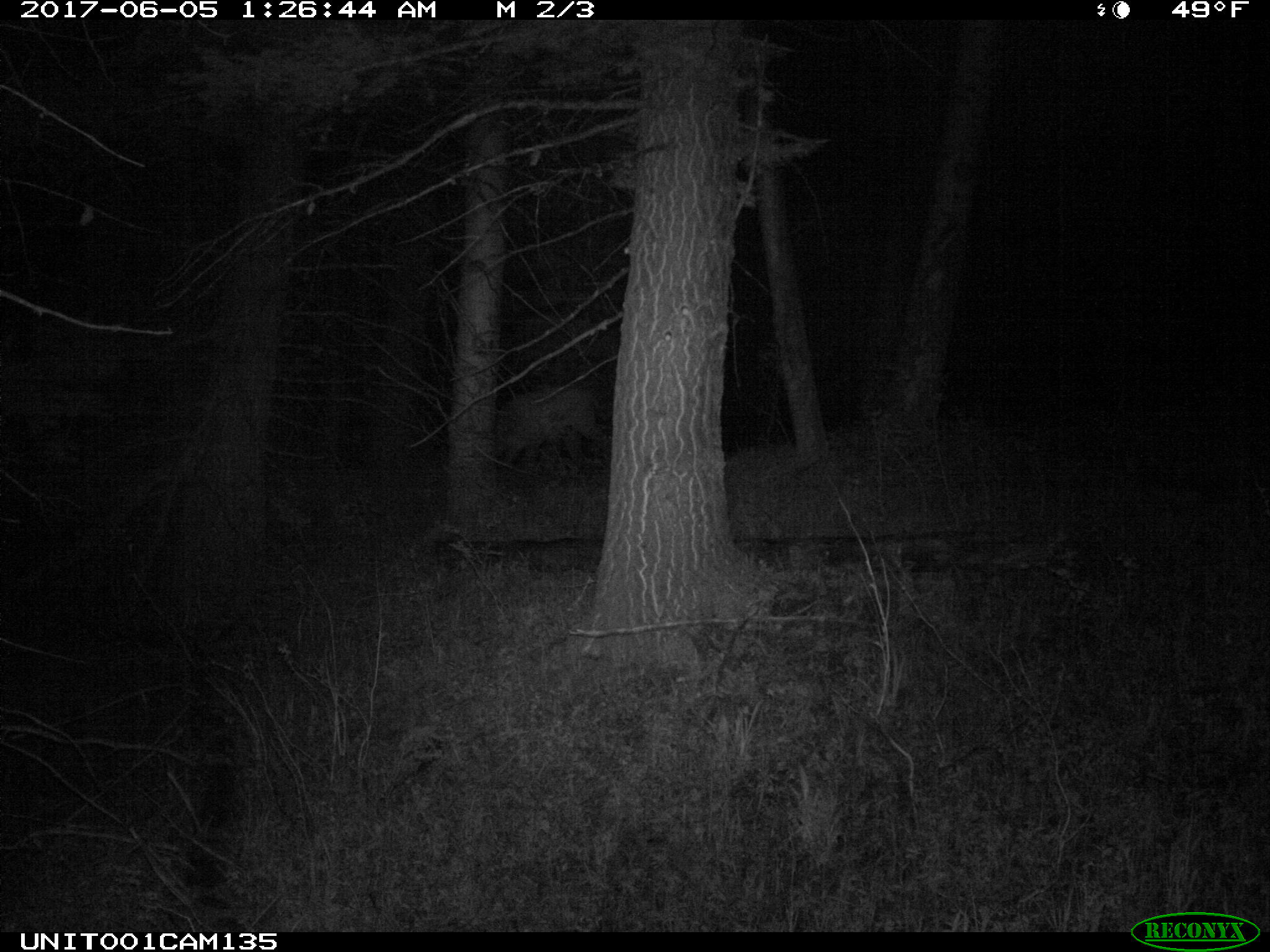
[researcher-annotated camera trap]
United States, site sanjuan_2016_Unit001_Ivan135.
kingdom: Animalia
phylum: Chordata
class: Mammalia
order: Artiodactyla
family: Cervidae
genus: Cervus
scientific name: Cervus elaphus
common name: red deer